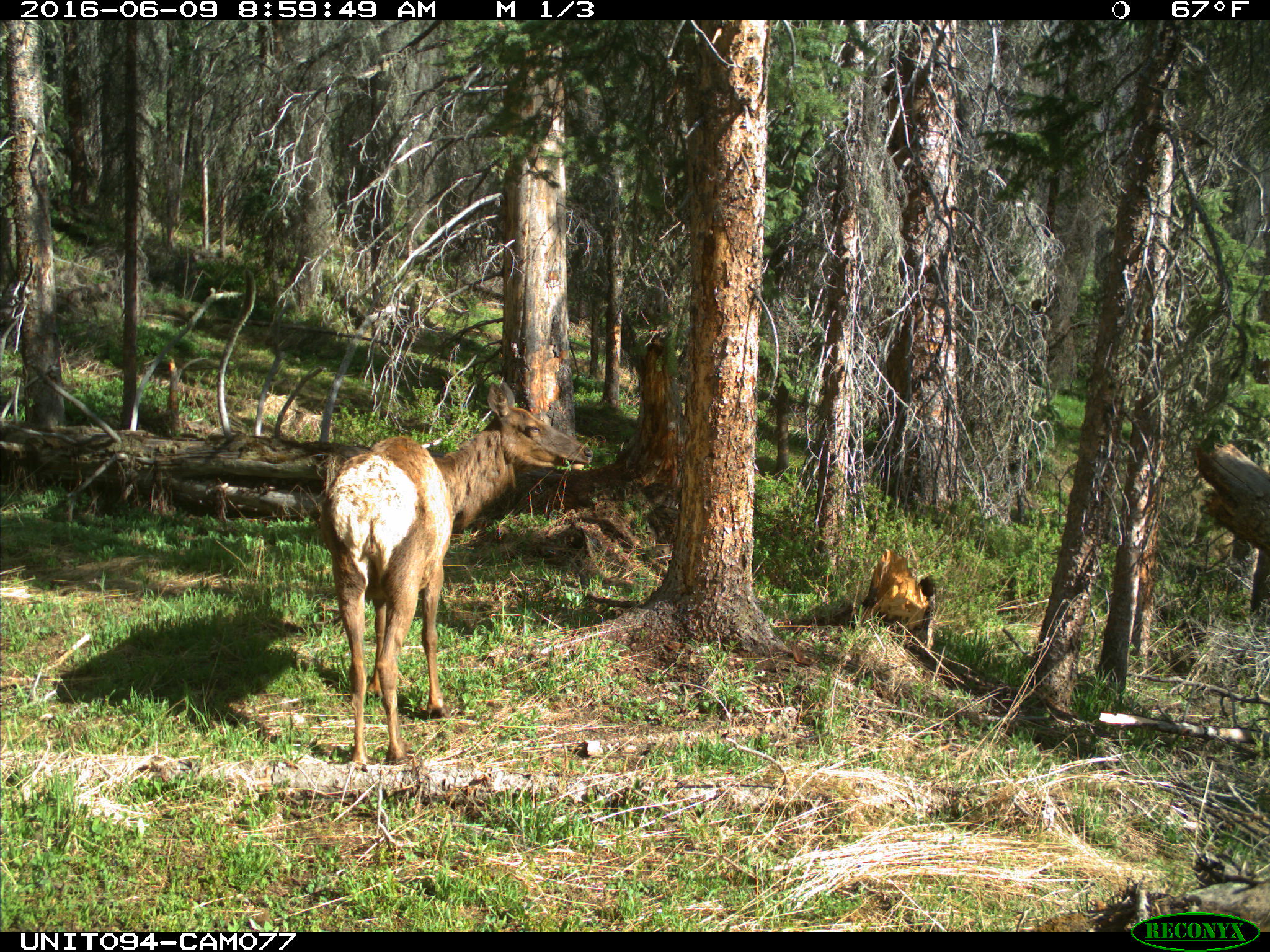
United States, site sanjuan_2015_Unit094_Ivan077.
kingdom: Animalia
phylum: Chordata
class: Mammalia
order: Artiodactyla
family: Cervidae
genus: Cervus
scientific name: Cervus elaphus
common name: red deer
Cervus elaphus (red deer).